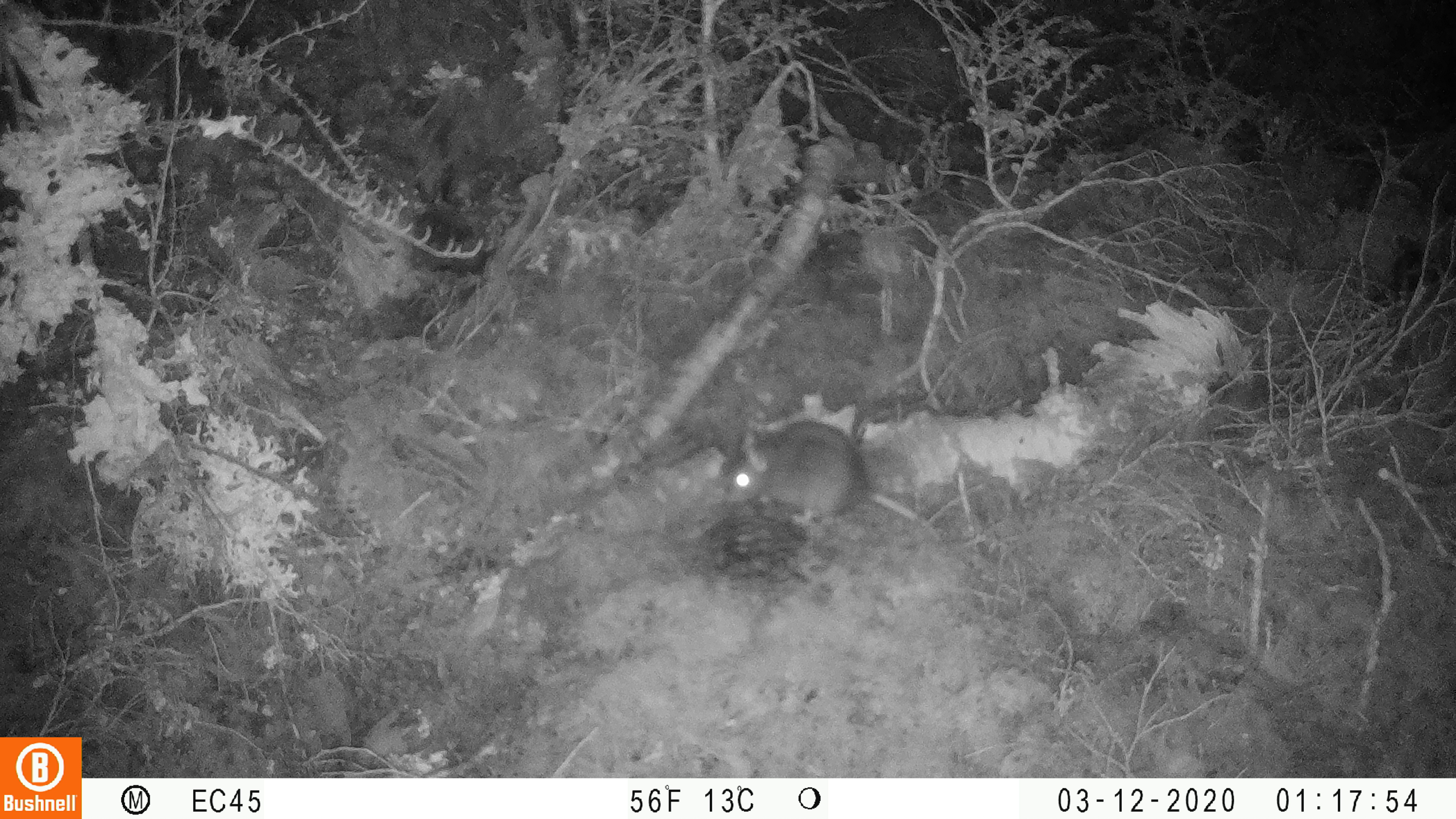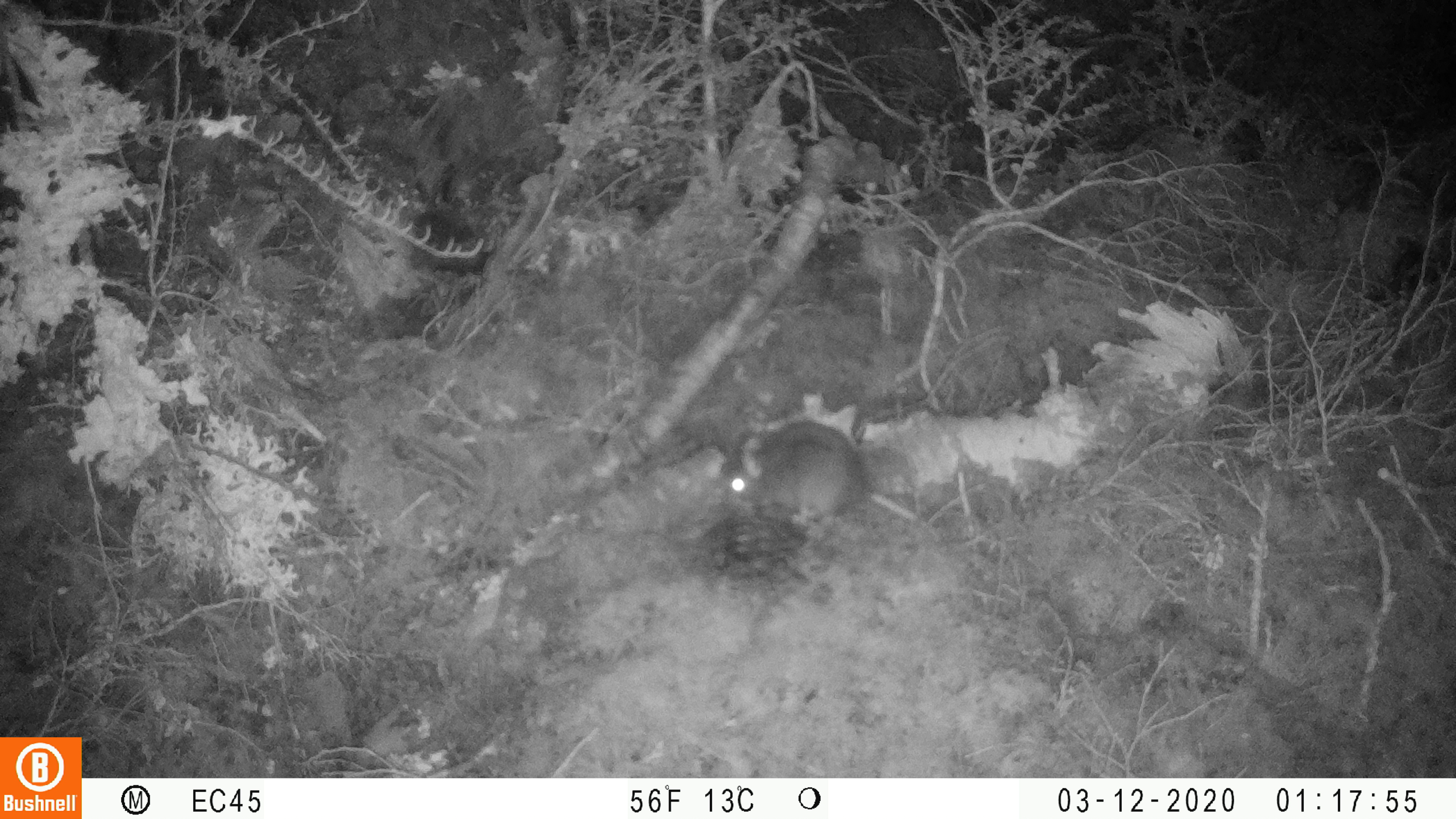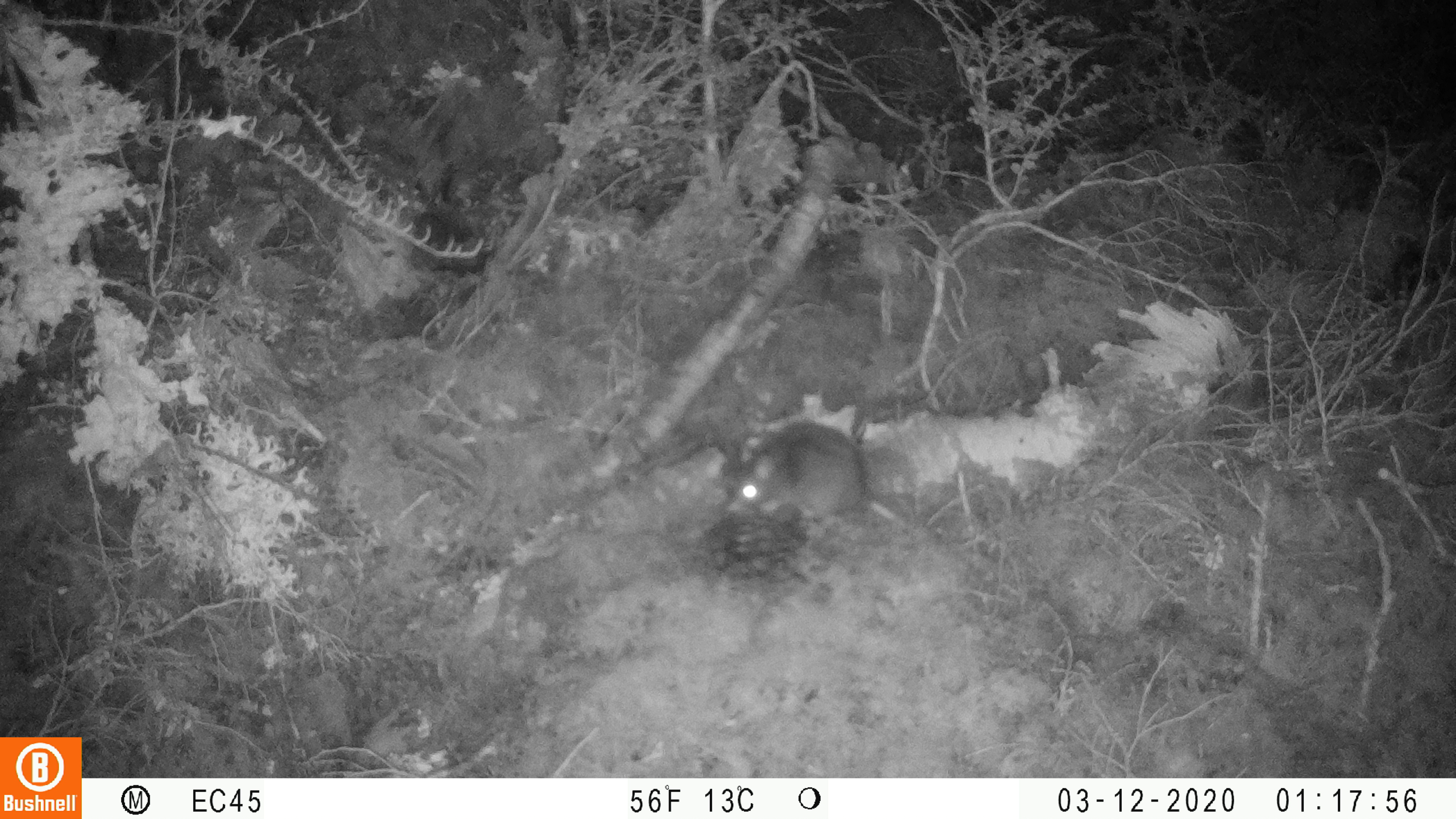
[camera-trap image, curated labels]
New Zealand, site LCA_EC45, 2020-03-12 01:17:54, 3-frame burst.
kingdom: Animalia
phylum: Chordata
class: Mammalia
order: Rodentia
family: Muridae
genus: Rattus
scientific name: Rattus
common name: rat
Rat (Rattus).